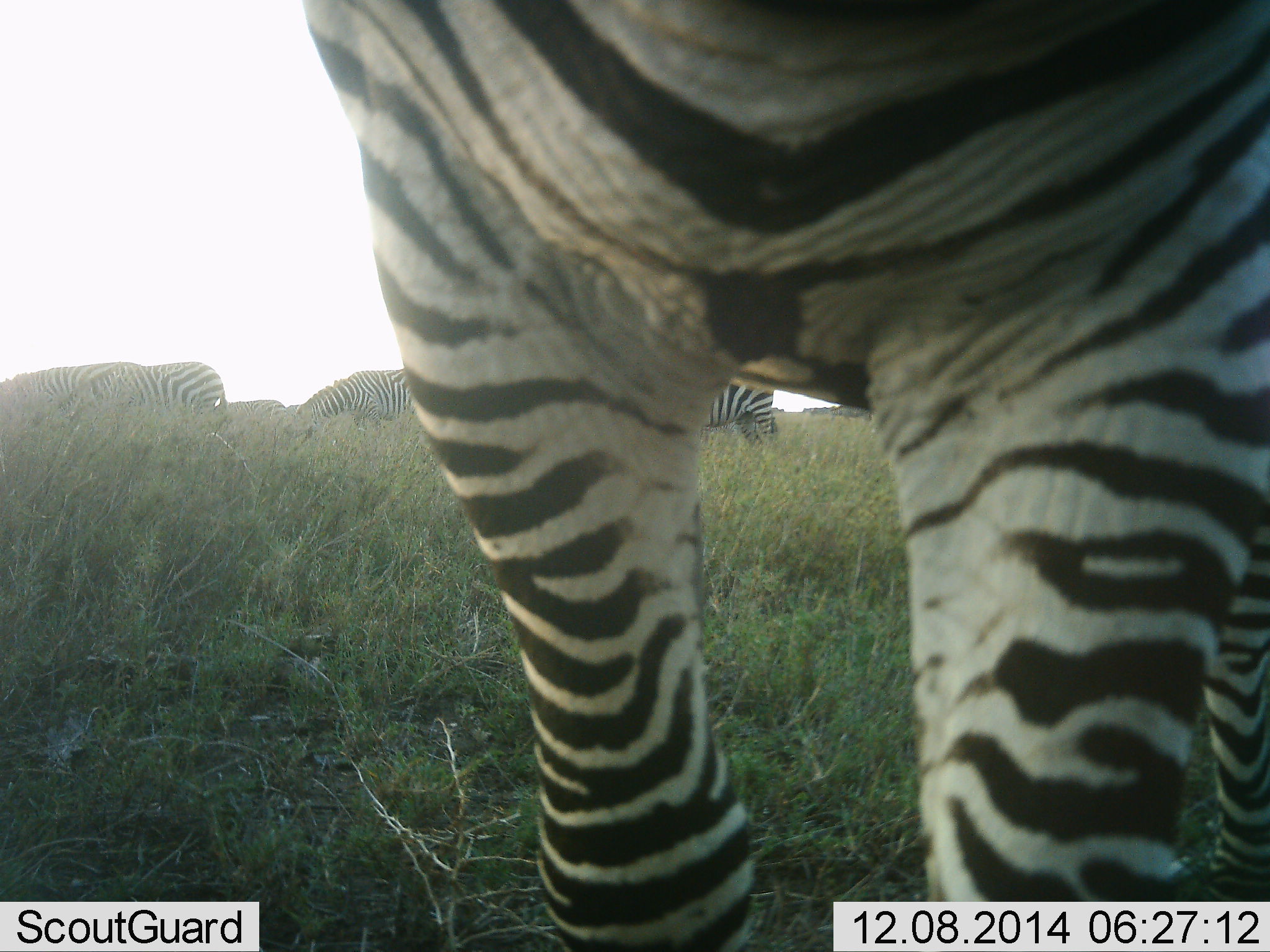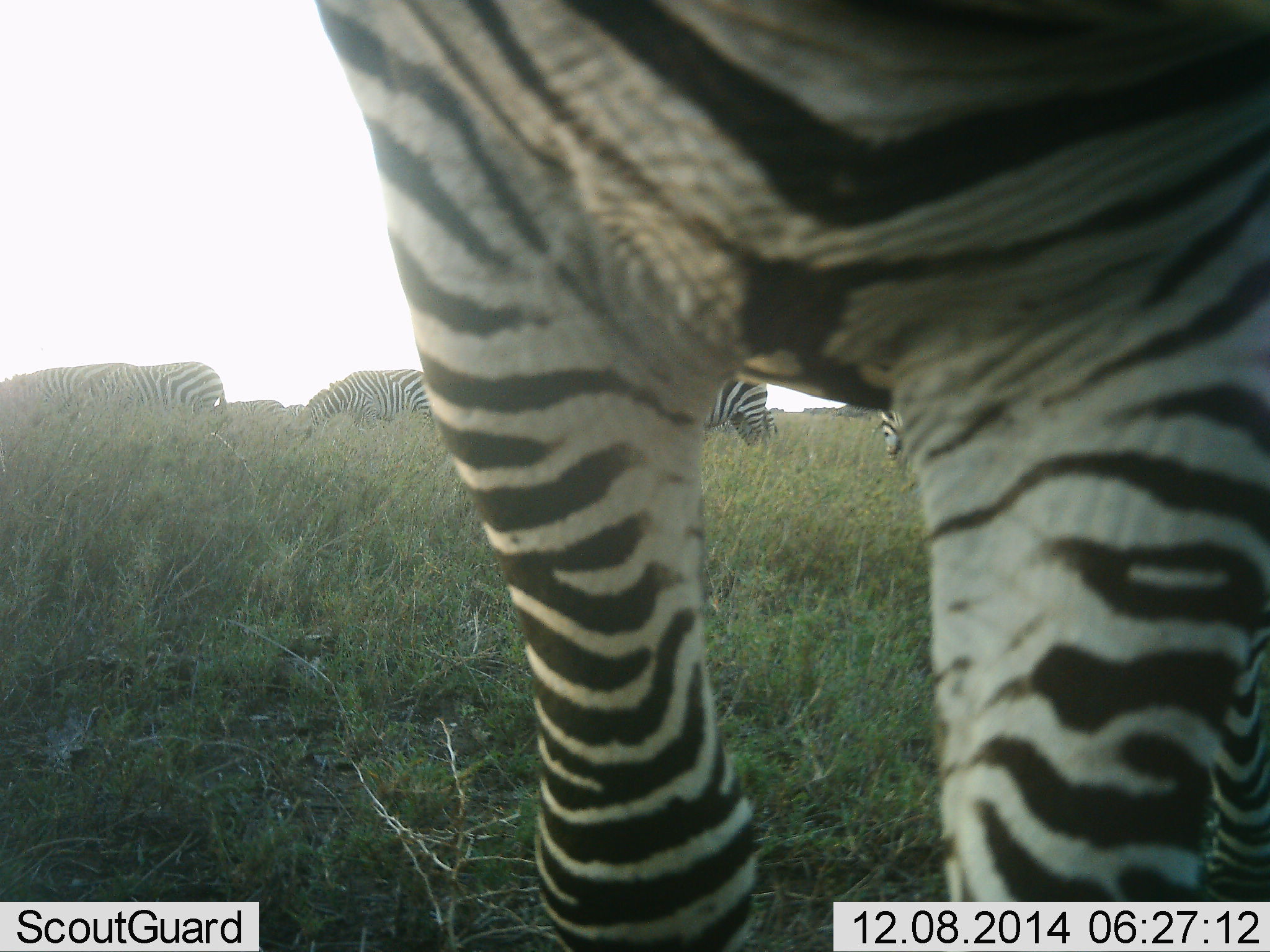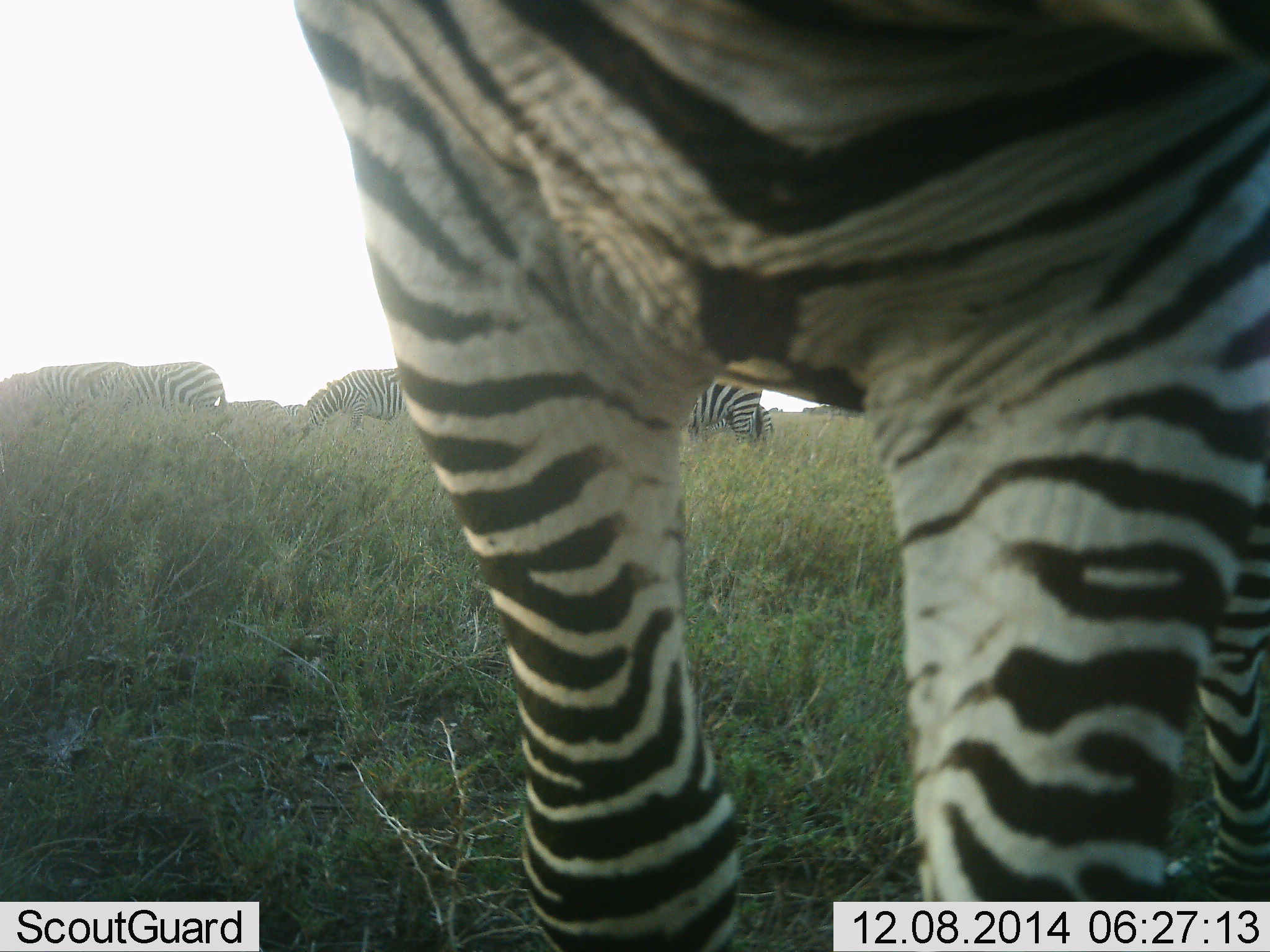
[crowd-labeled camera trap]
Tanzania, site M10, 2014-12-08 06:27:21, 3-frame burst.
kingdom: Animalia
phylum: Chordata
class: Mammalia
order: Perissodactyla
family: Equidae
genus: Equus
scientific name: Equus quagga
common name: plains zebra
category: zebra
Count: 6.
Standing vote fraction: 70%.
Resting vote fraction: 10%.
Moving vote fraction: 10%.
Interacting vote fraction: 0%.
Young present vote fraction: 0%.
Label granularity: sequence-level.